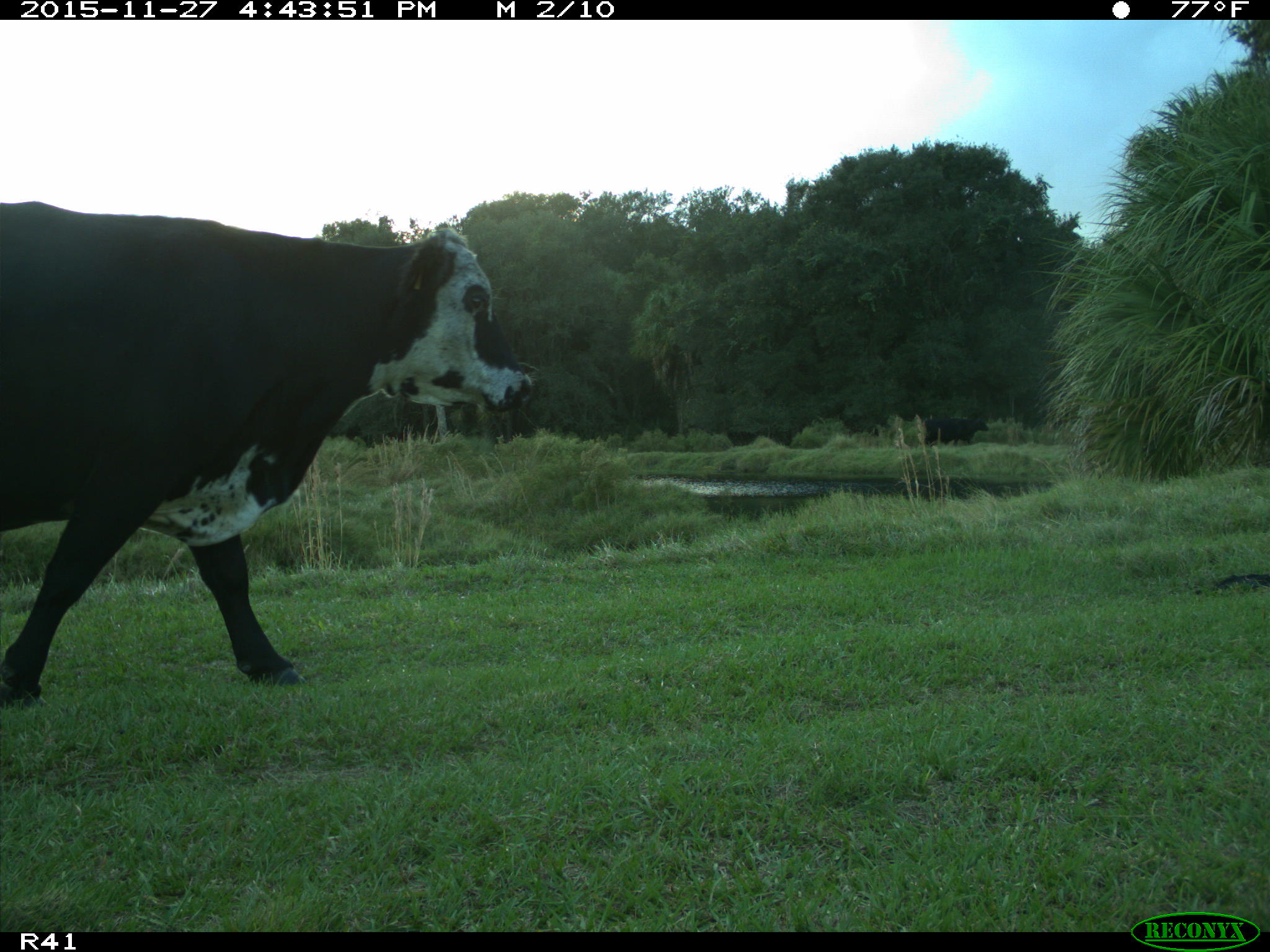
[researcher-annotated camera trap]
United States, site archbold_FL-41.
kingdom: Animalia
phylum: Chordata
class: Mammalia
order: Artiodactyla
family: Bovidae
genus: Bos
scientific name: Bos taurus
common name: domestic cow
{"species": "Bos taurus (domestic cow)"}